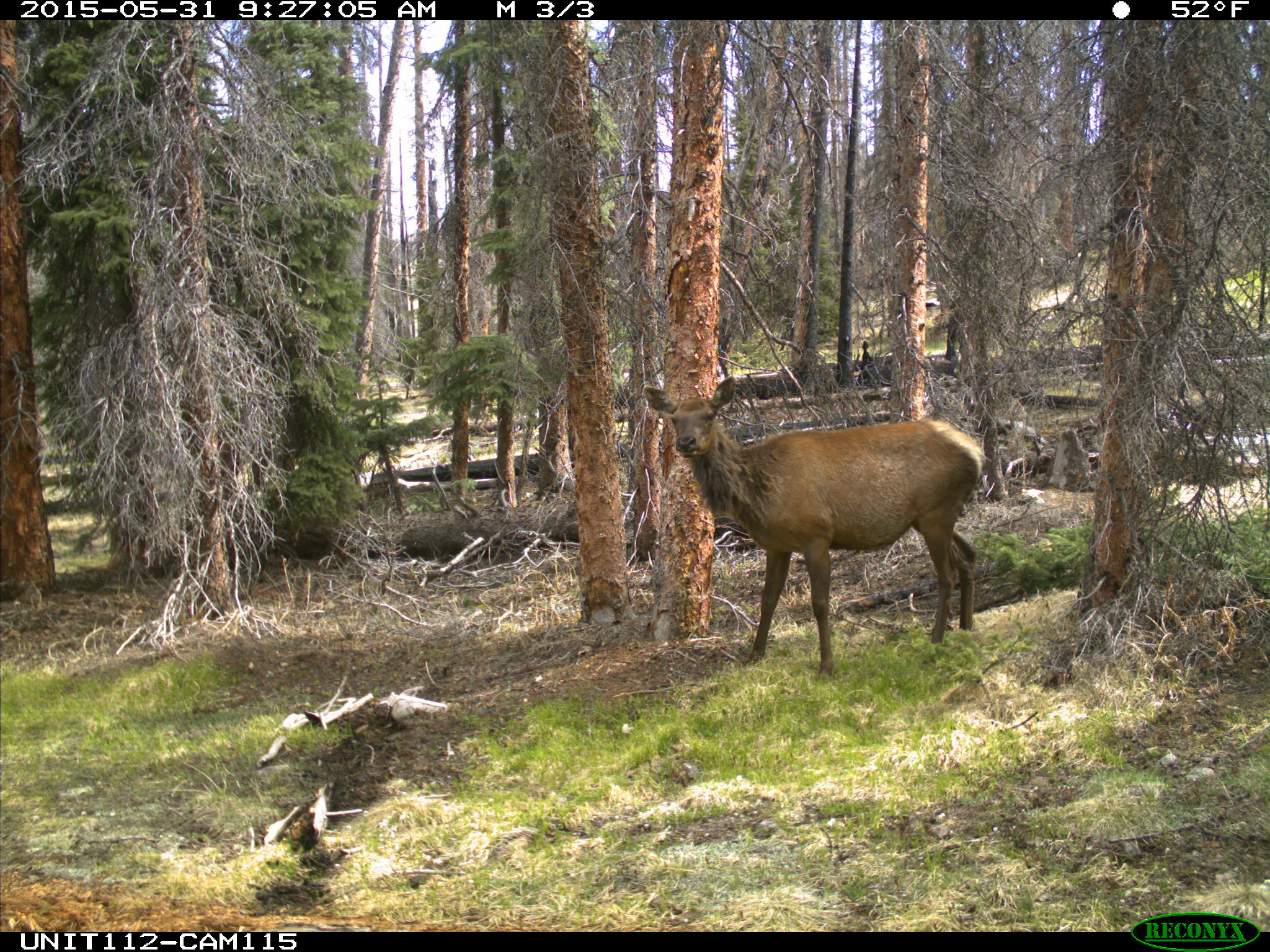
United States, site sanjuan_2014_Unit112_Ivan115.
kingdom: Animalia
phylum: Chordata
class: Mammalia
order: Artiodactyla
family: Cervidae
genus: Cervus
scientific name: Cervus elaphus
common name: red deer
Cervus elaphus (red deer).